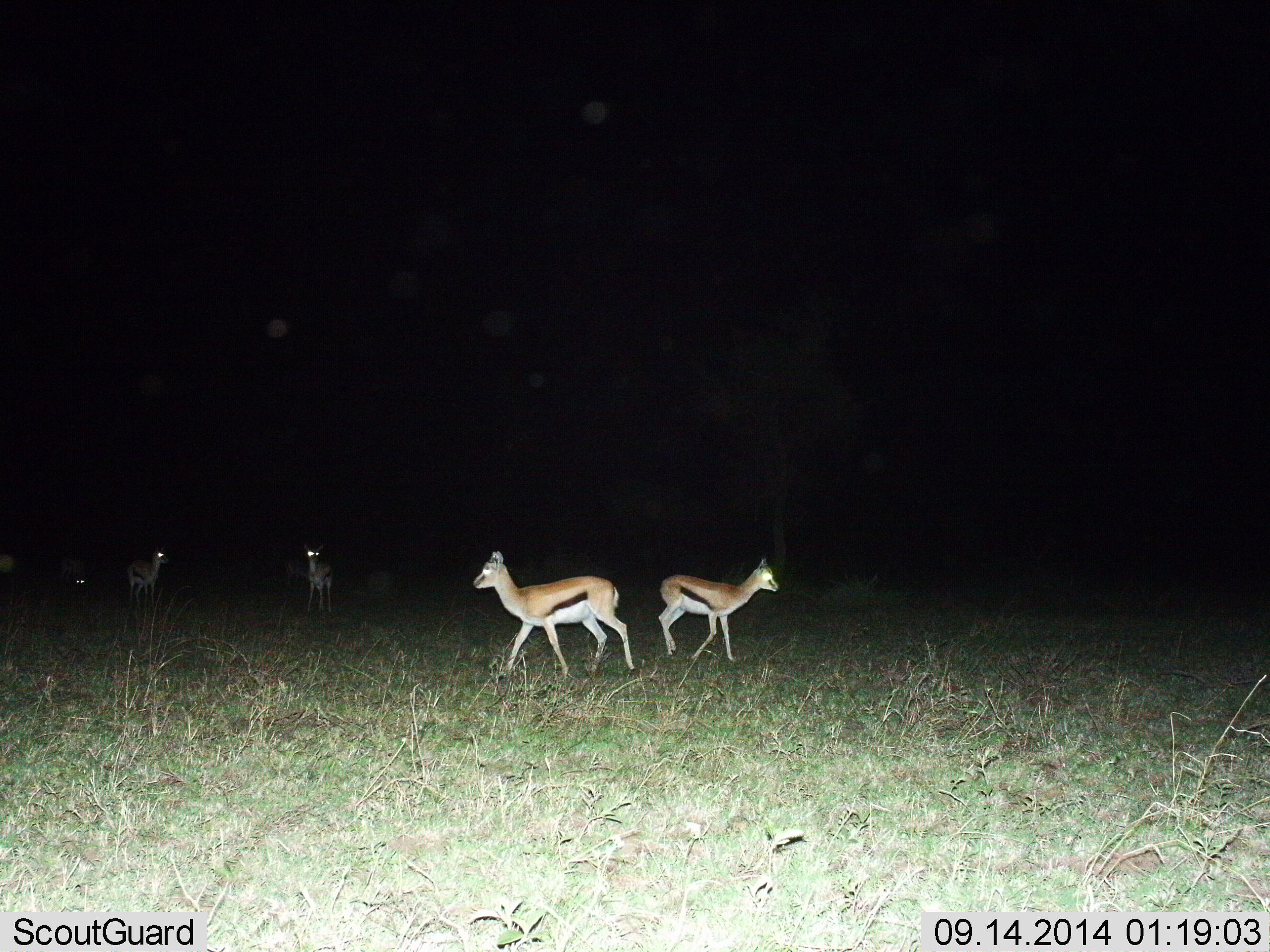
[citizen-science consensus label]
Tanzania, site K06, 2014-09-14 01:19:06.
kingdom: Animalia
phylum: Chordata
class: Mammalia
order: Artiodactyla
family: Bovidae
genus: Eudorcas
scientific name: Eudorcas thomsonii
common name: thomson's gazelle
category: gazellethomsons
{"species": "gazellethomsons (thomson's gazelle) (Eudorcas thomsonii)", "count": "5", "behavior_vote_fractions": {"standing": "100%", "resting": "0%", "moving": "60%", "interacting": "10%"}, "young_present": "0%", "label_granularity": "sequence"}